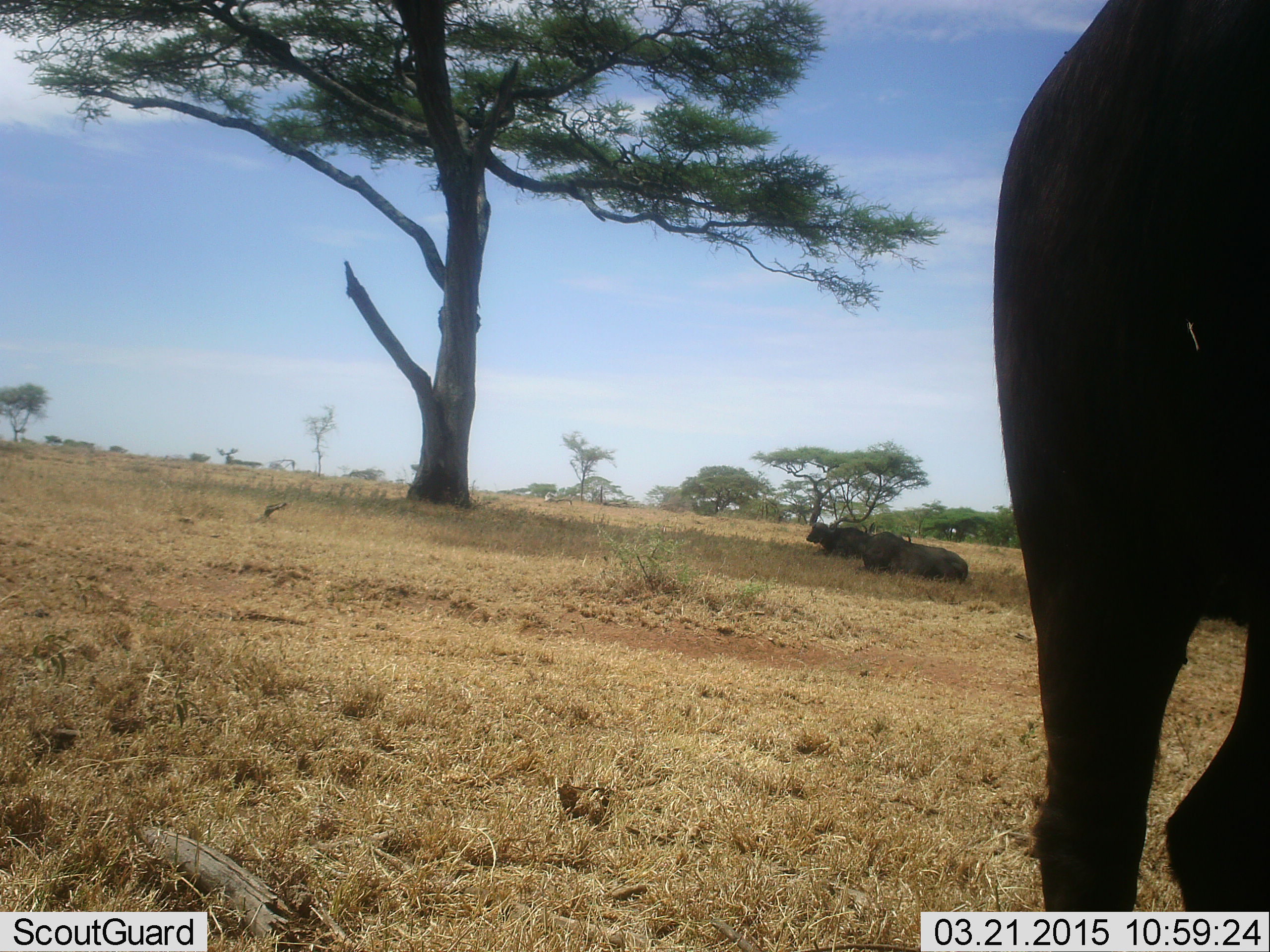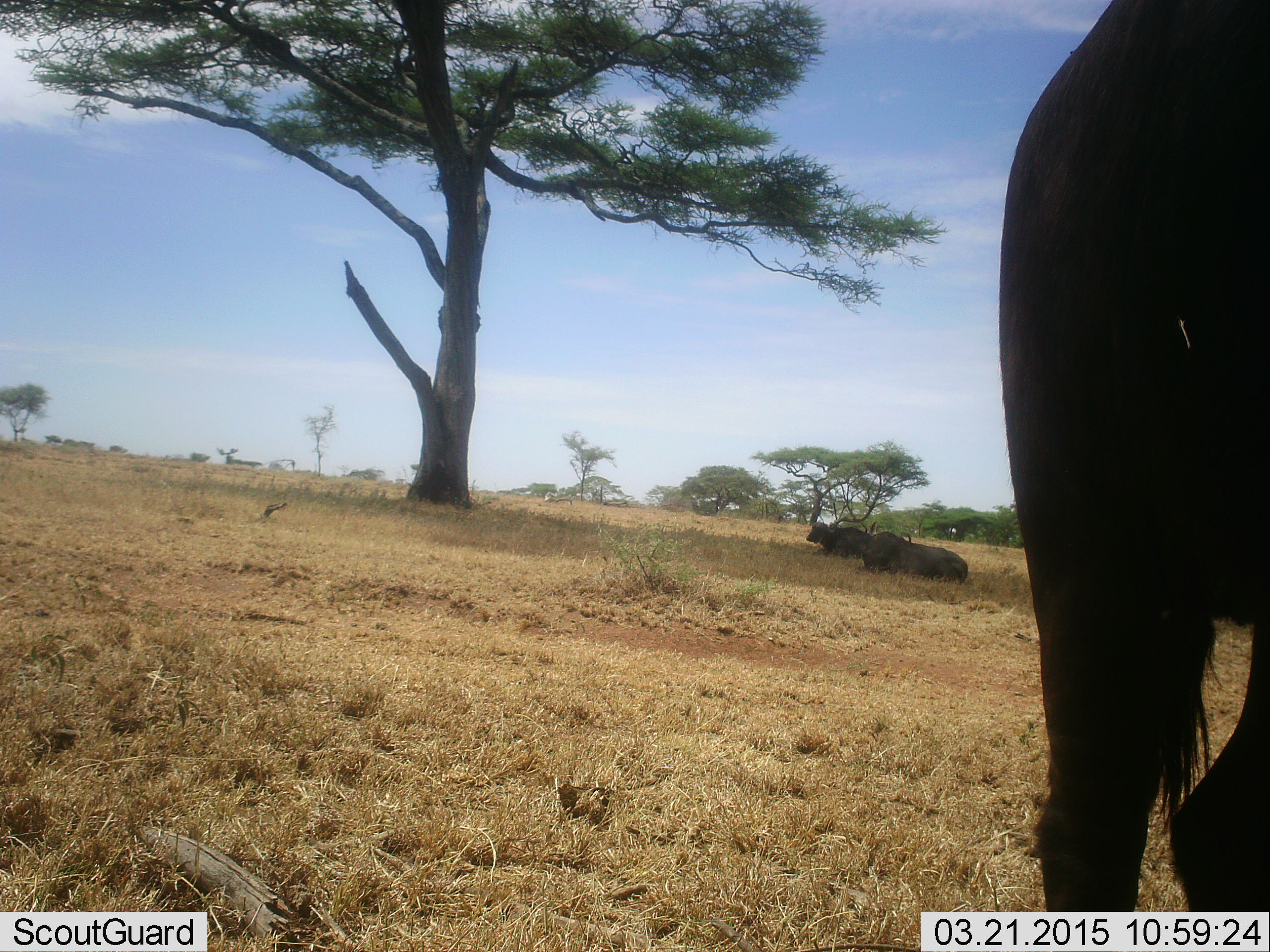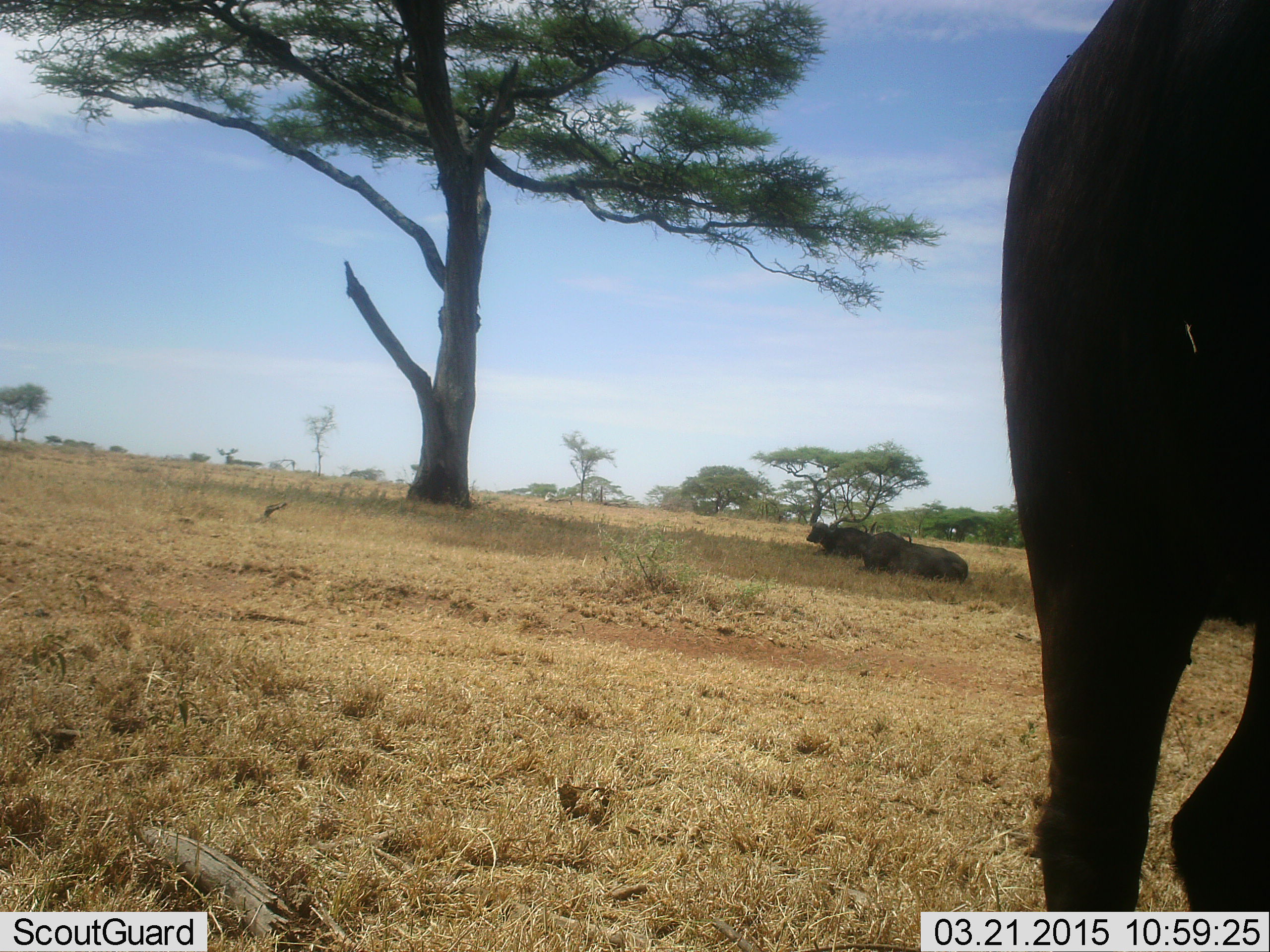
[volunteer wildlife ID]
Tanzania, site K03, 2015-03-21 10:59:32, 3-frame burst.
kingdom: Animalia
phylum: Chordata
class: Mammalia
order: Artiodactyla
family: Bovidae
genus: Syncerus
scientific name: Syncerus caffer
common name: cape buffalo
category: buffalo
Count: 3.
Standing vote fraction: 100%.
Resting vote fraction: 100%.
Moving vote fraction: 0%.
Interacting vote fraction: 0%.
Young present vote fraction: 0%.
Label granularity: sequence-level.